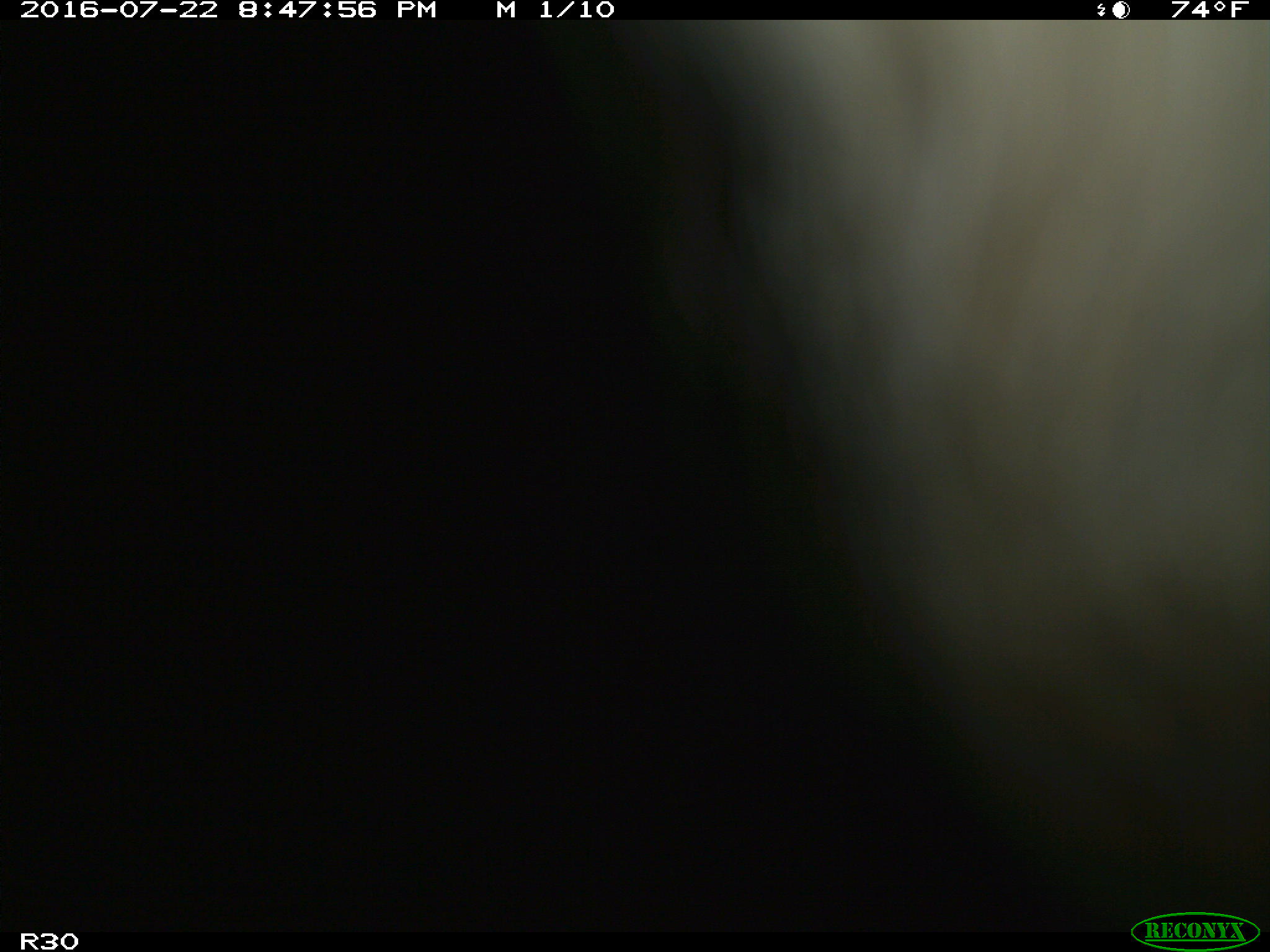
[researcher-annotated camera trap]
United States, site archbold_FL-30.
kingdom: Animalia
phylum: Chordata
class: Mammalia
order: Artiodactyla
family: Bovidae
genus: Bos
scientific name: Bos taurus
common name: domestic cow